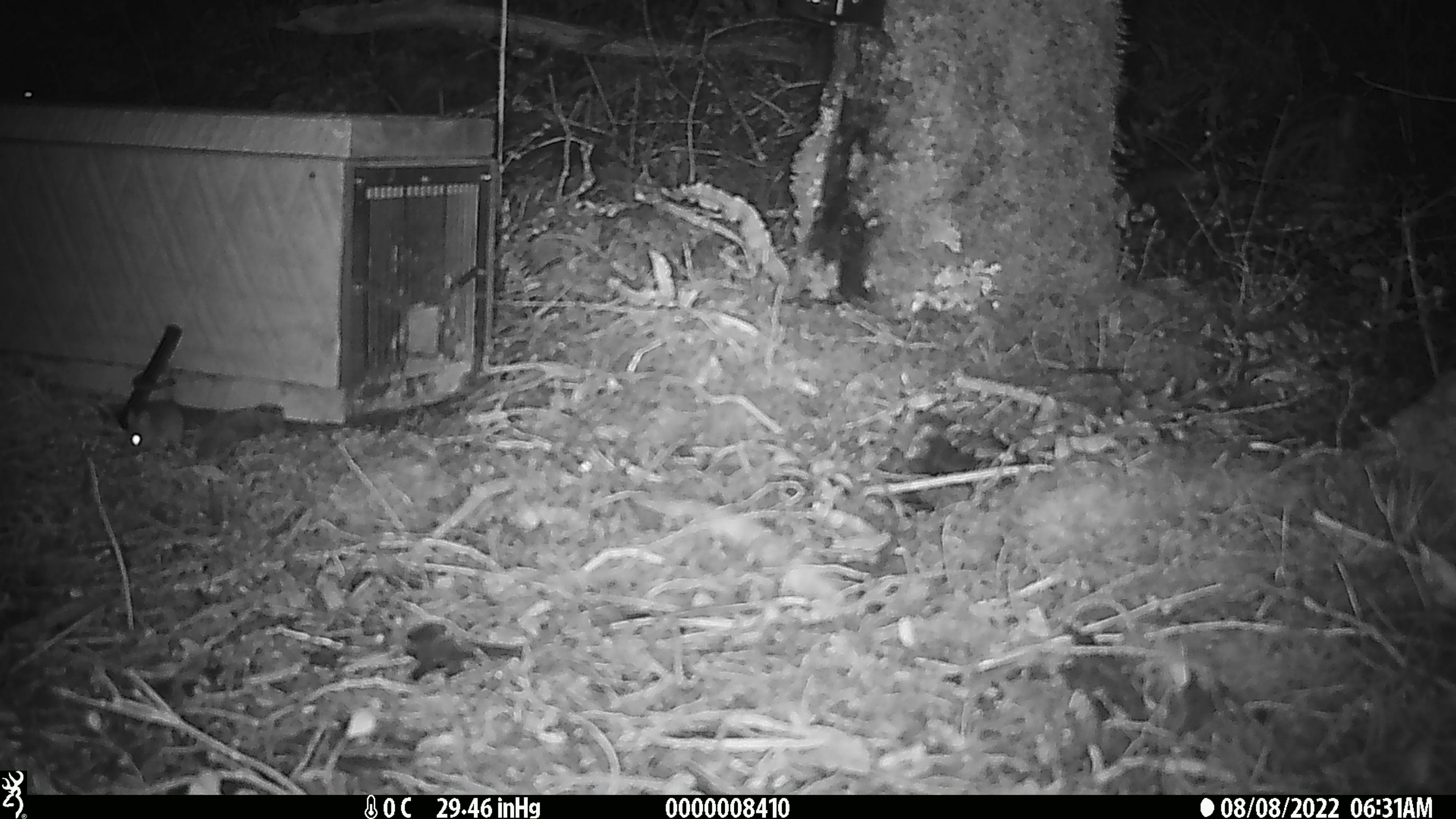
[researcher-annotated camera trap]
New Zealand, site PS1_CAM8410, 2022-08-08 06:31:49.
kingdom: Animalia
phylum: Chordata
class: Mammalia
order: Rodentia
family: Muridae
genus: Mus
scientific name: Mus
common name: mouse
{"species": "mouse (Mus)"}